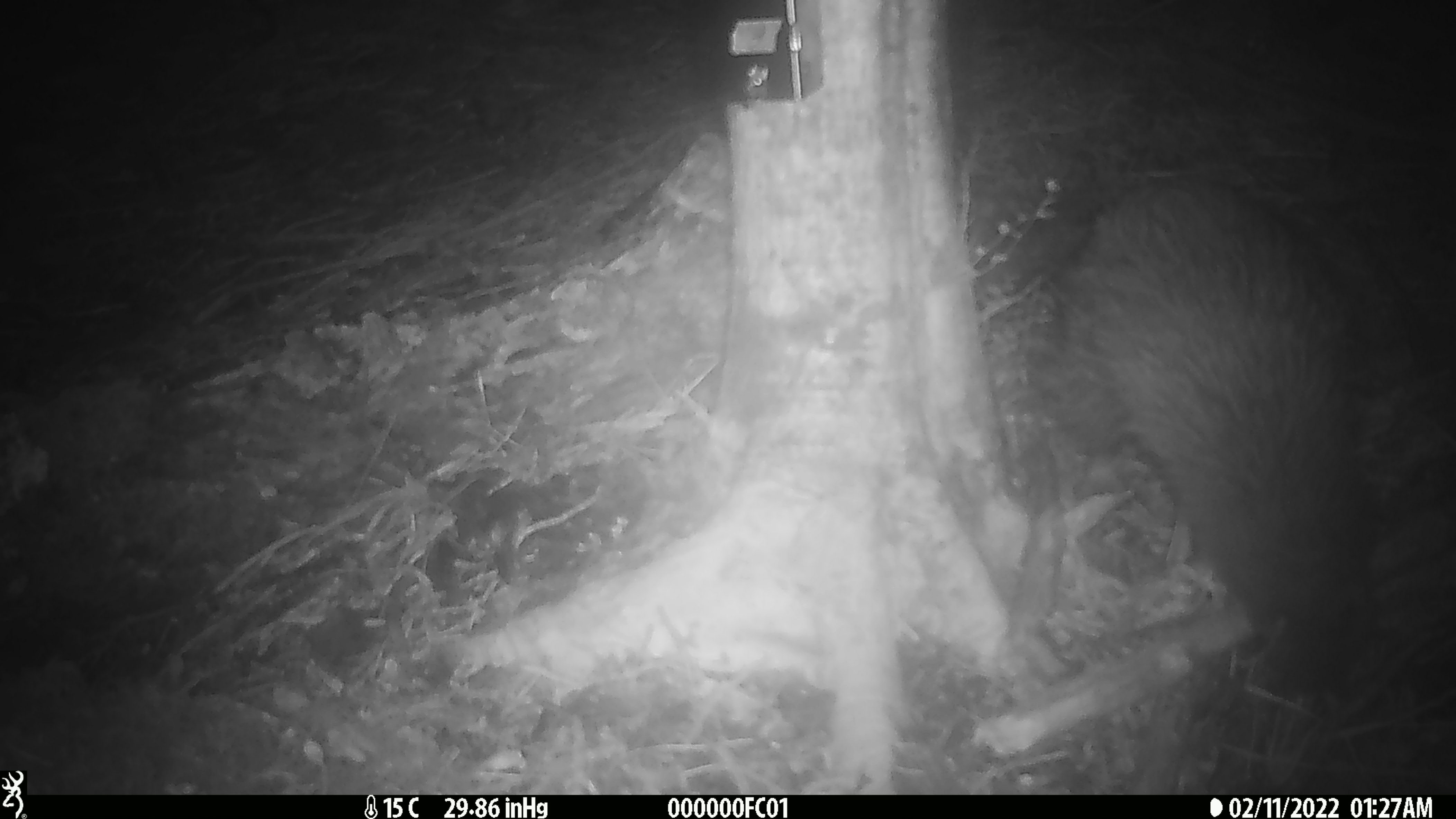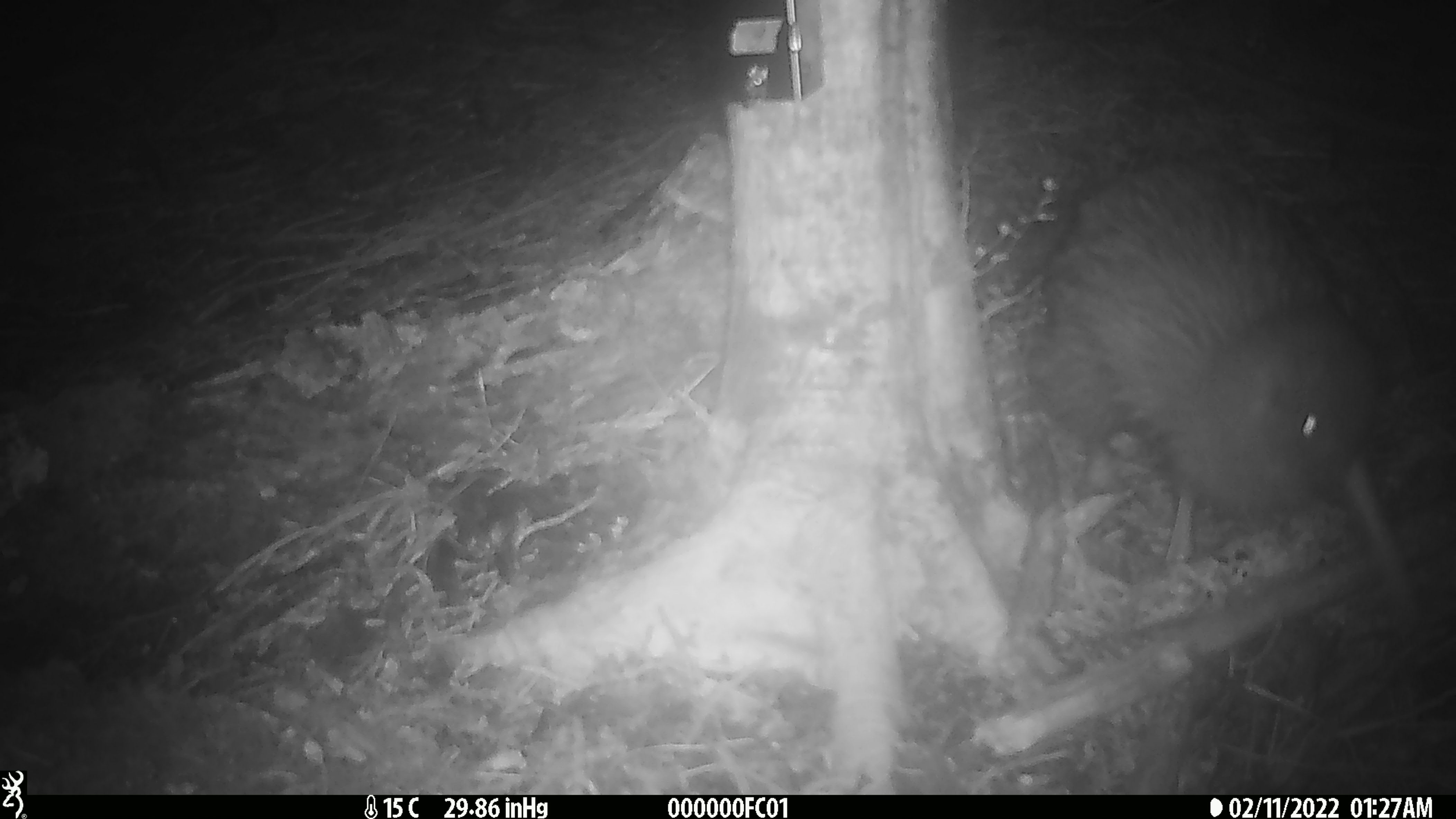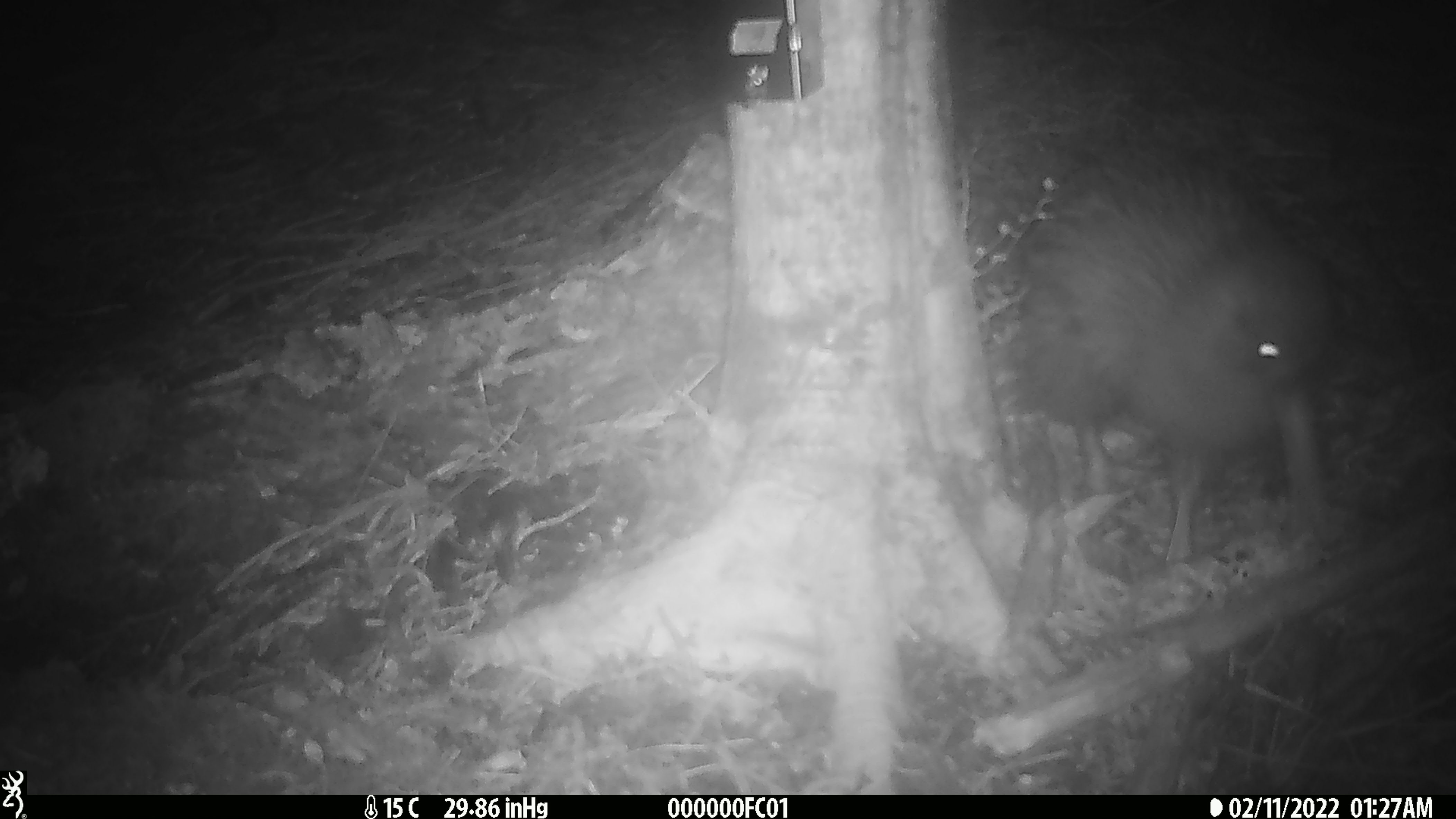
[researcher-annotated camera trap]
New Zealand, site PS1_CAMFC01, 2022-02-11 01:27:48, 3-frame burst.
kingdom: Animalia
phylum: Chordata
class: Aves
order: Apterygiformes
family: Apterygidae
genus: Apteryx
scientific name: Apteryx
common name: kiwi